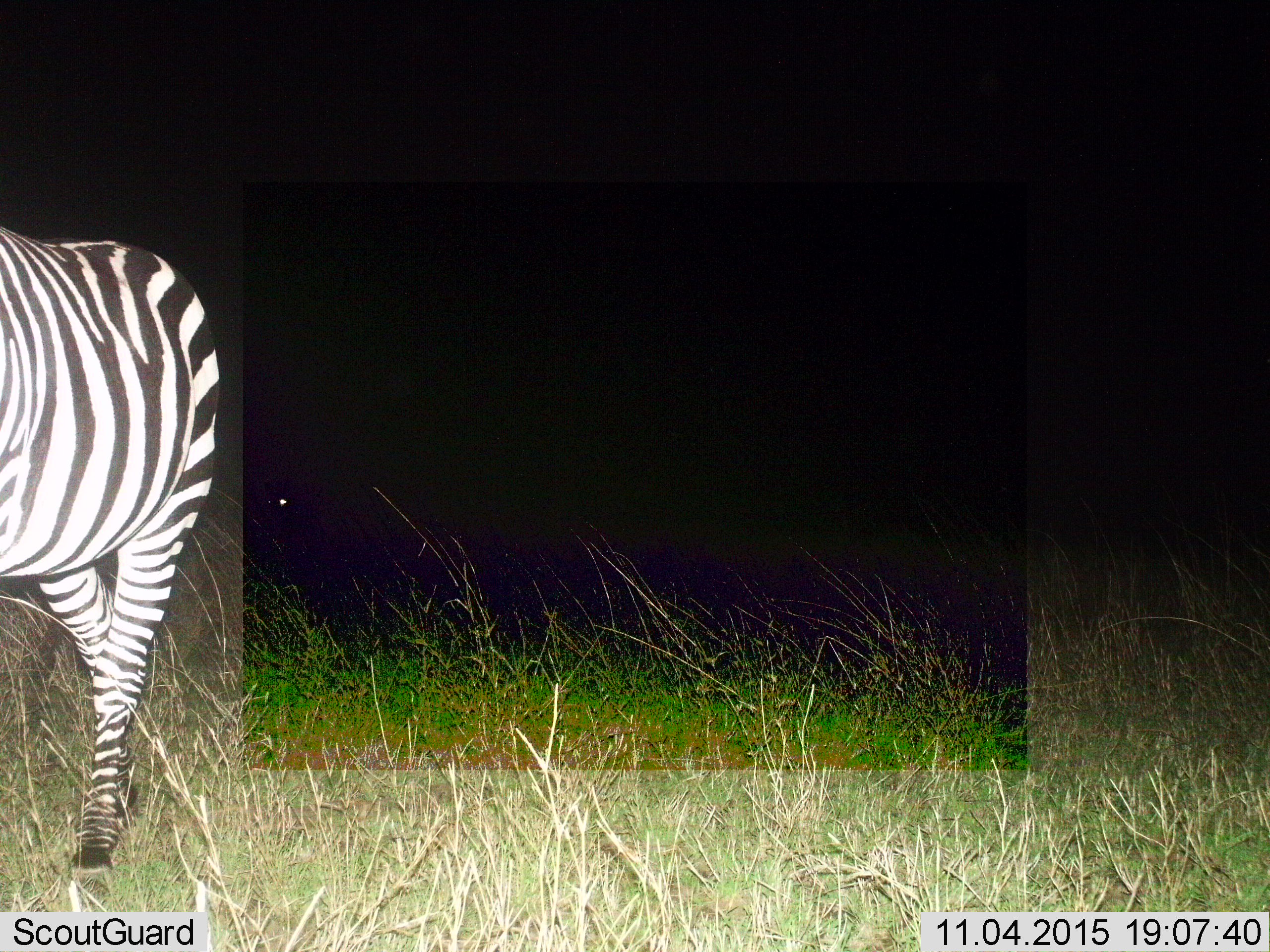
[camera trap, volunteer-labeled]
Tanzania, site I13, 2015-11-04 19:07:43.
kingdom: Animalia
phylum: Chordata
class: Mammalia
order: Perissodactyla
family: Equidae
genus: Equus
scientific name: Equus quagga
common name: plains zebra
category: zebra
Zebra (plains zebra) (Equus quagga), count 1. Behavior (volunteer vote fractions): standing 40%, resting 0%, moving 70%, interacting 0%. Young present (vote fraction): 0%. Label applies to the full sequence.